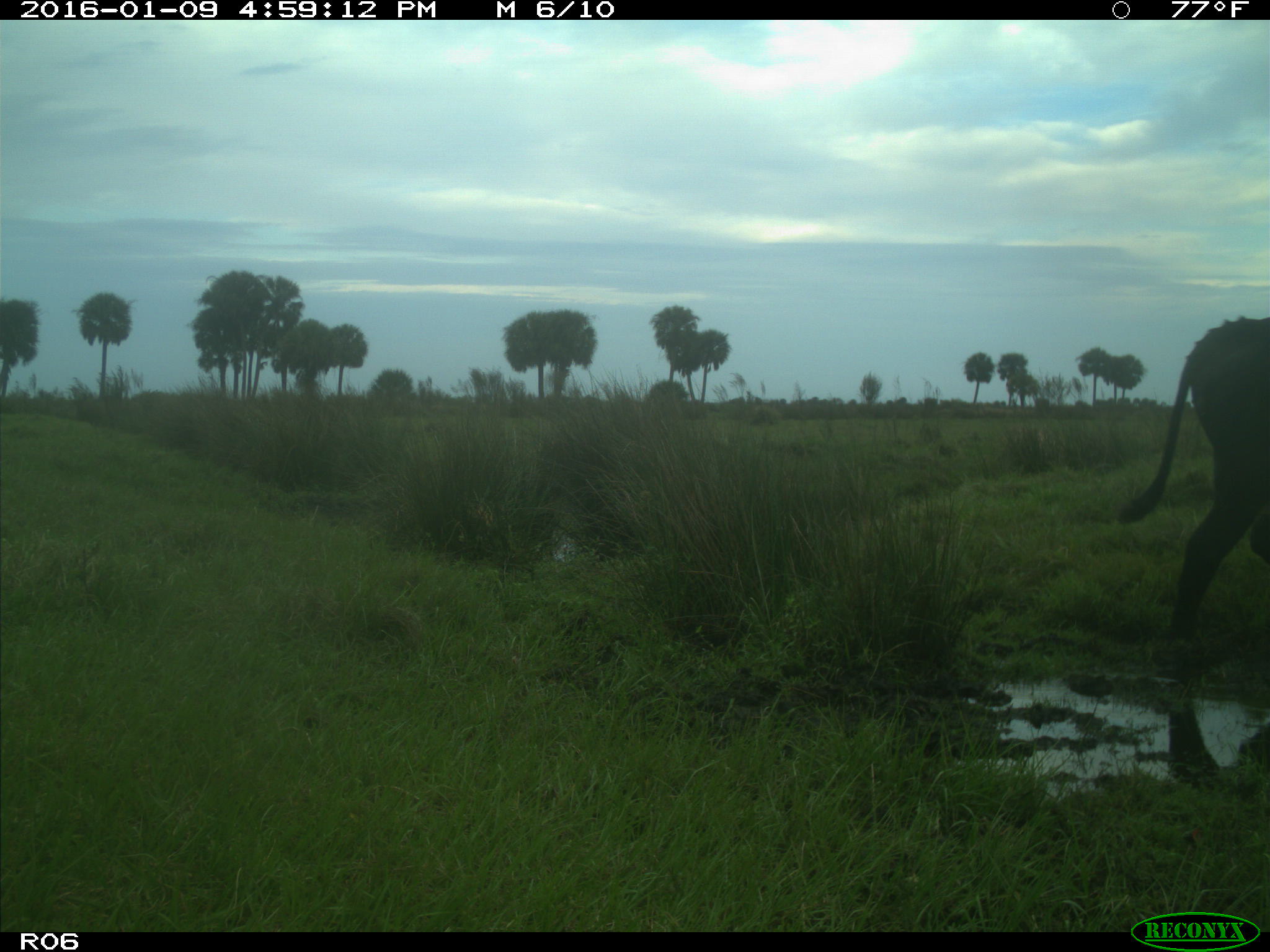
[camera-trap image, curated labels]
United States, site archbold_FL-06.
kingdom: Animalia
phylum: Chordata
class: Mammalia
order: Artiodactyla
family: Bovidae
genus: Bos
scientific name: Bos taurus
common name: domestic cow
Bos taurus (domestic cow).